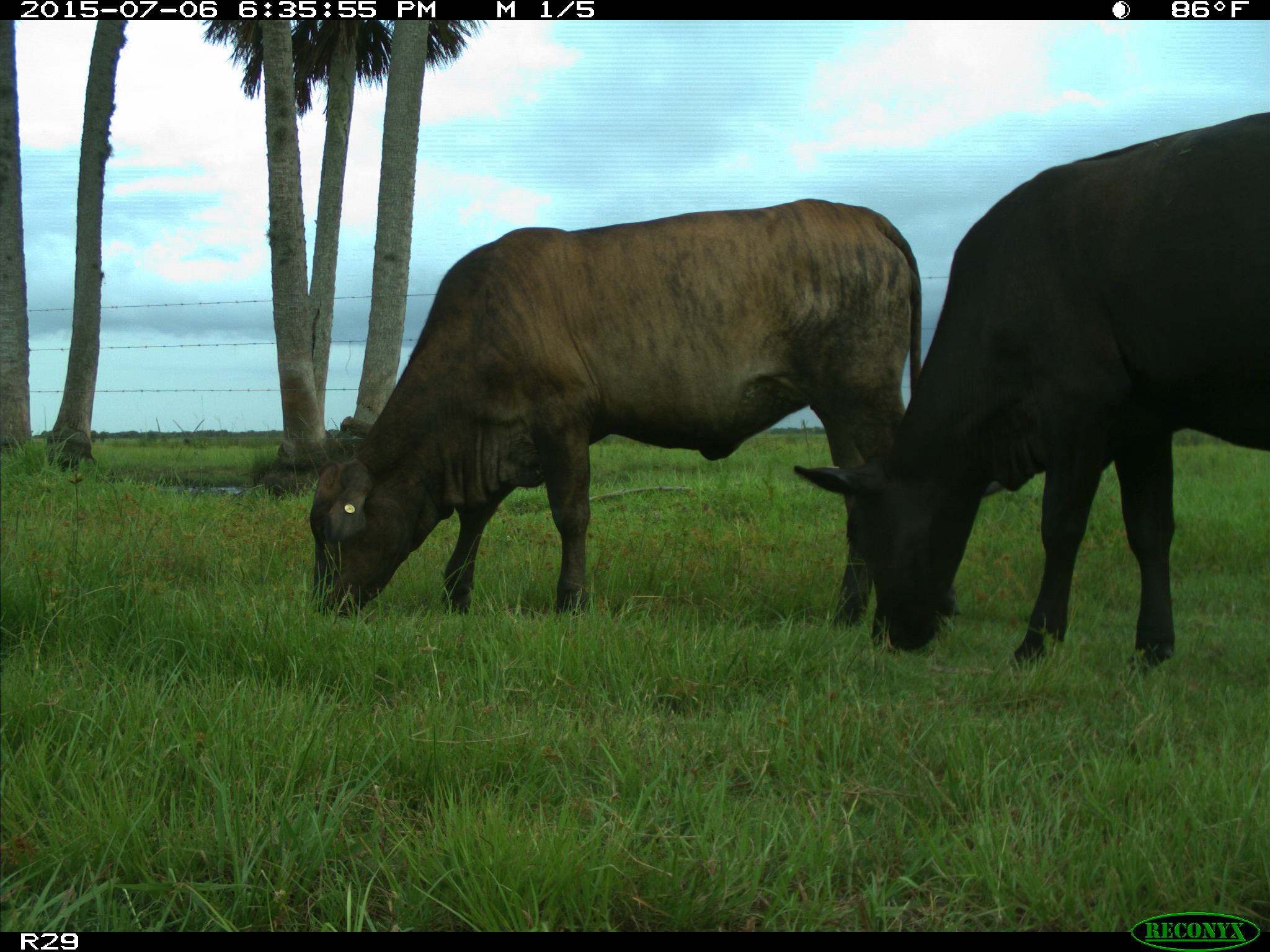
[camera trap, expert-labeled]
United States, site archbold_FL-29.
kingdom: Animalia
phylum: Chordata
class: Mammalia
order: Artiodactyla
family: Bovidae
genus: Bos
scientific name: Bos taurus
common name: domestic cow